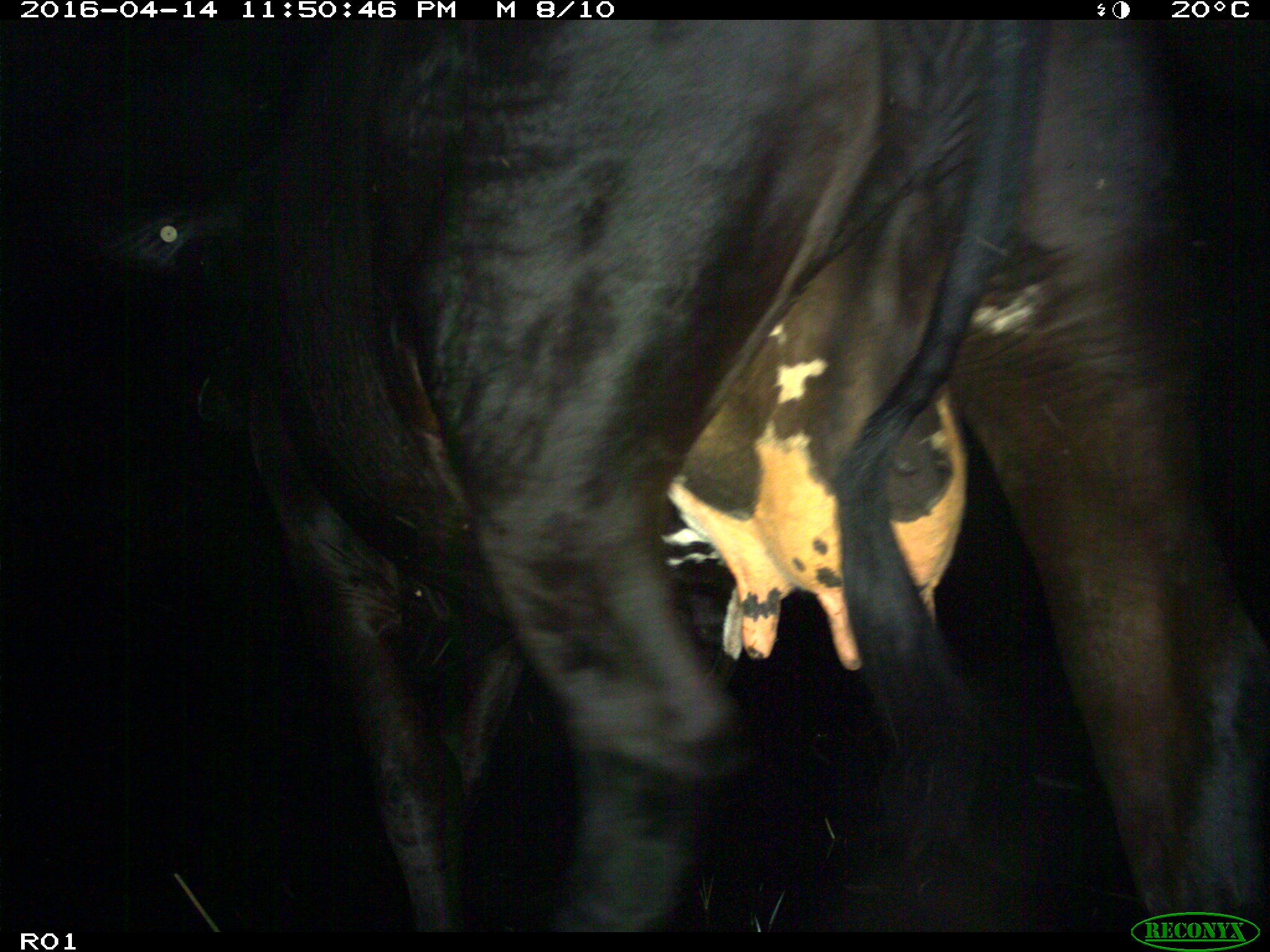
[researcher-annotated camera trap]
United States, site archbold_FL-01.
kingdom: Animalia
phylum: Chordata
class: Mammalia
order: Artiodactyla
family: Bovidae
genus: Bos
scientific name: Bos taurus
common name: domestic cow